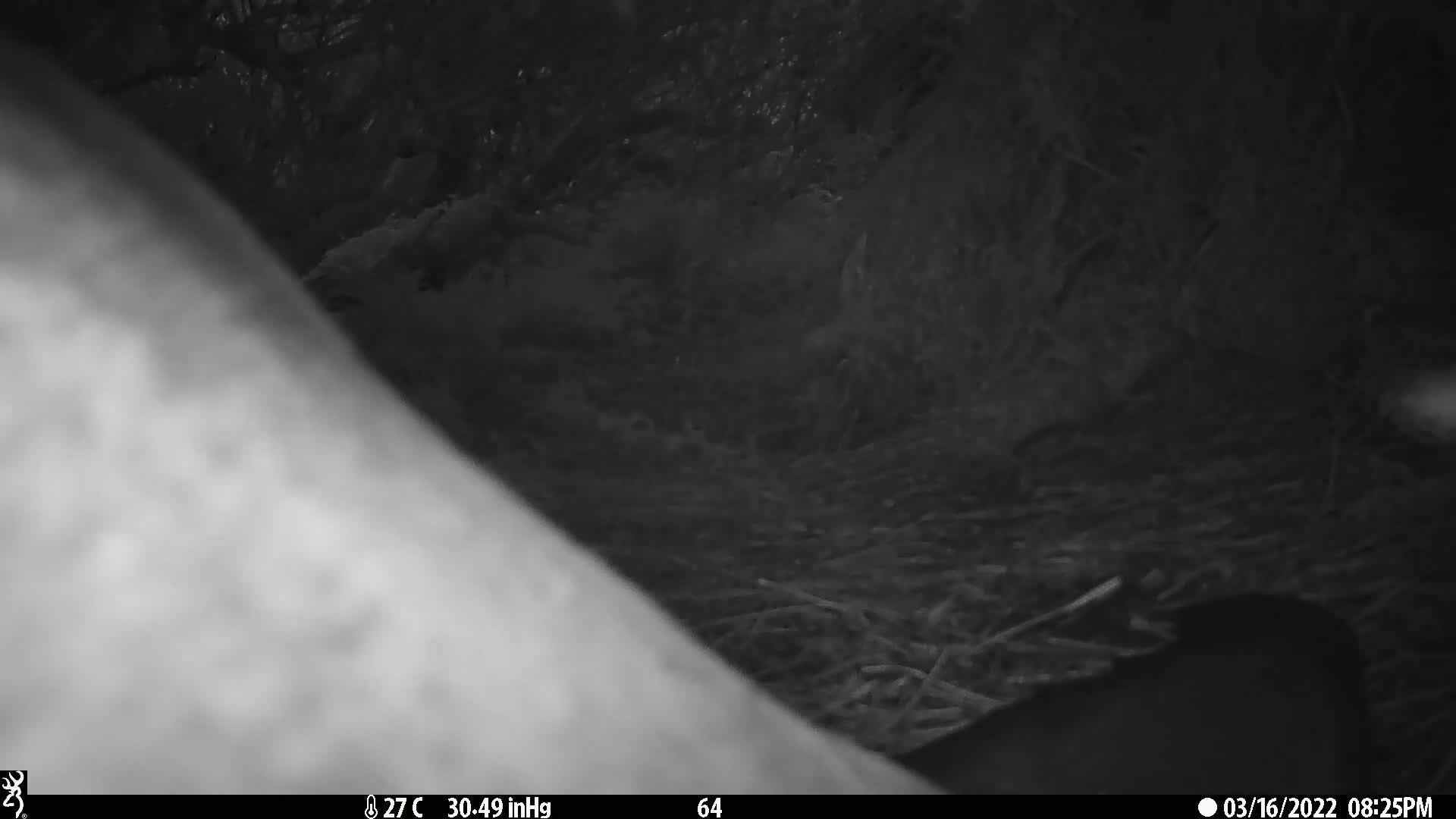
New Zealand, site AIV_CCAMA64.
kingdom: Animalia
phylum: Chordata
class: Mammalia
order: Carnivora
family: Otariidae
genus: Phocarctos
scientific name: Phocarctos hookeri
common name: new zealand sea lion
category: sealion